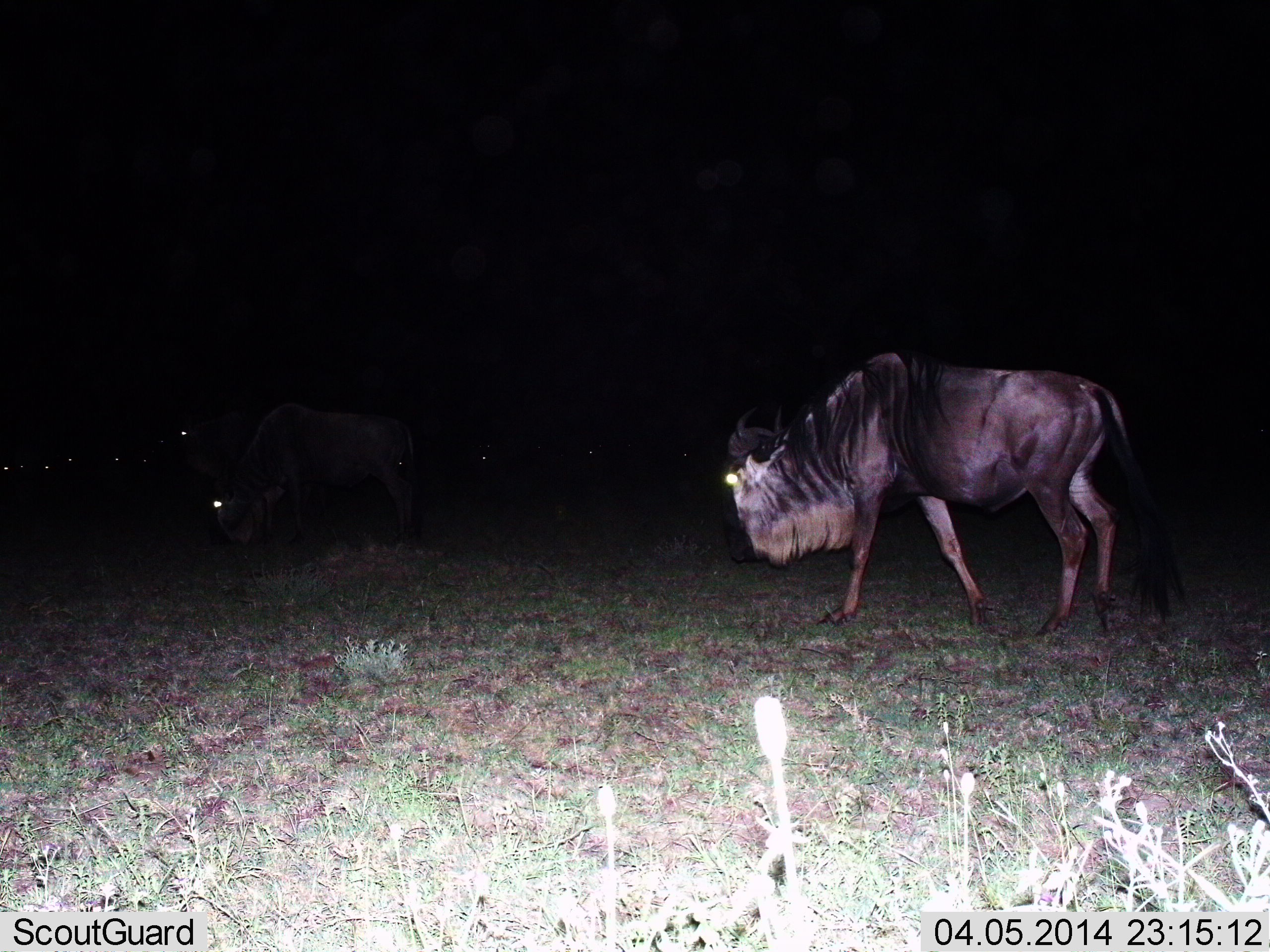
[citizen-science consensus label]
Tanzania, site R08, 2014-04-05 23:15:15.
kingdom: Animalia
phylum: Chordata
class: Mammalia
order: Artiodactyla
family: Bovidae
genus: Connochaetes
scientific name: Connochaetes taurinus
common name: blue wildebeest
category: wildebeest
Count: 2.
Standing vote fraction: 20%.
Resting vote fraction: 0%.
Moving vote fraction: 100%.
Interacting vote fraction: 0%.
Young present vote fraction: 0%.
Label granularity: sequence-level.